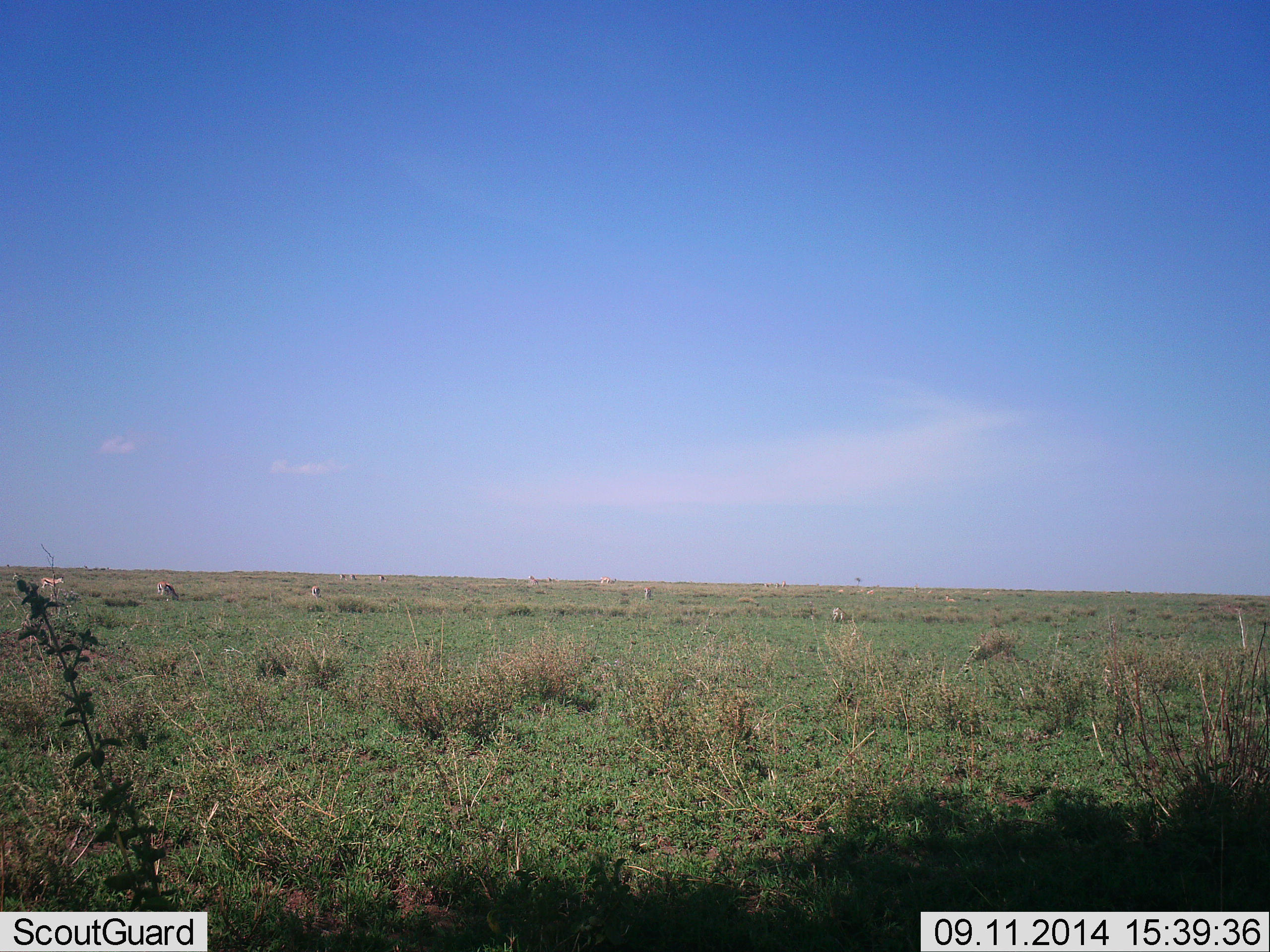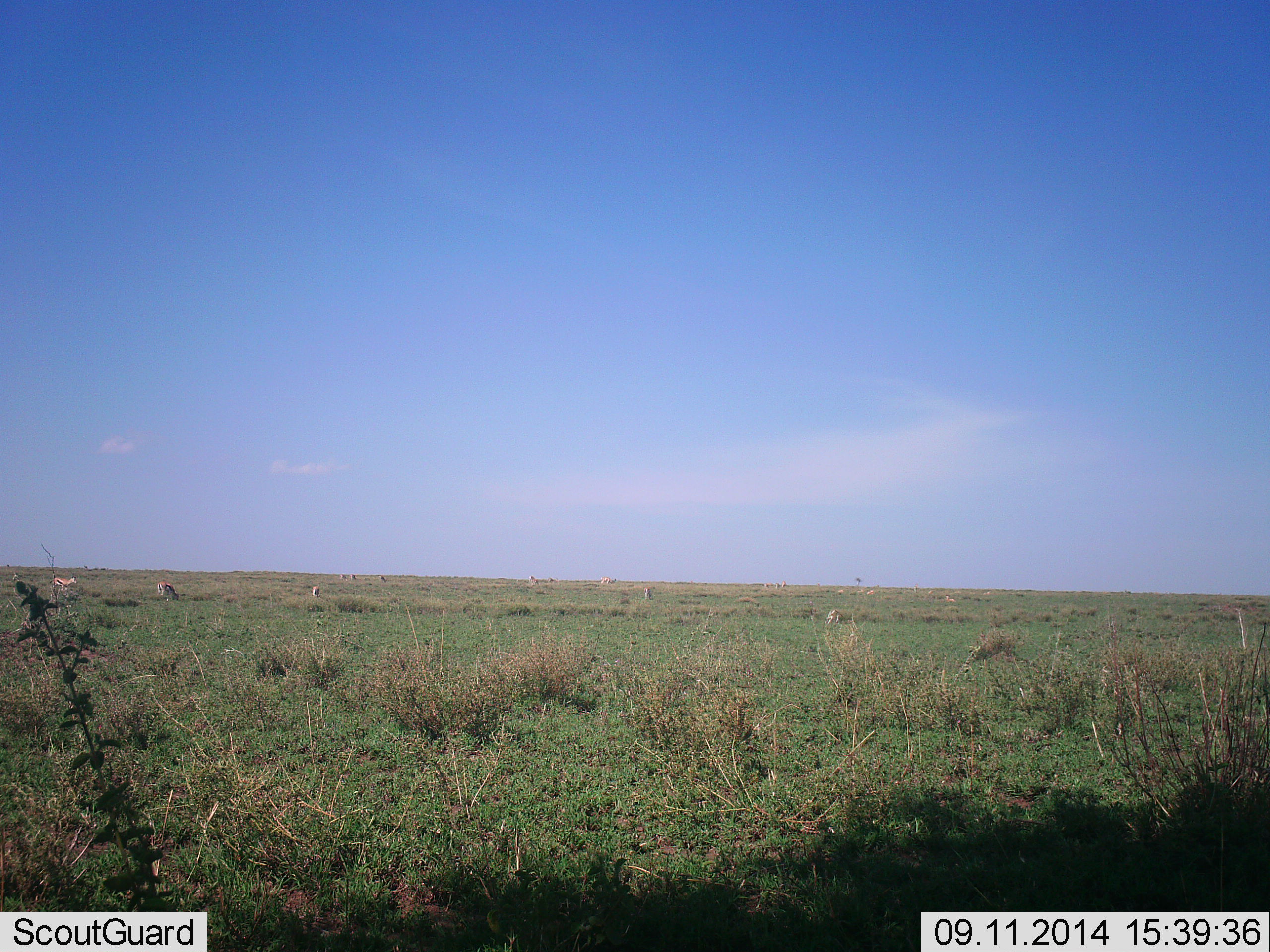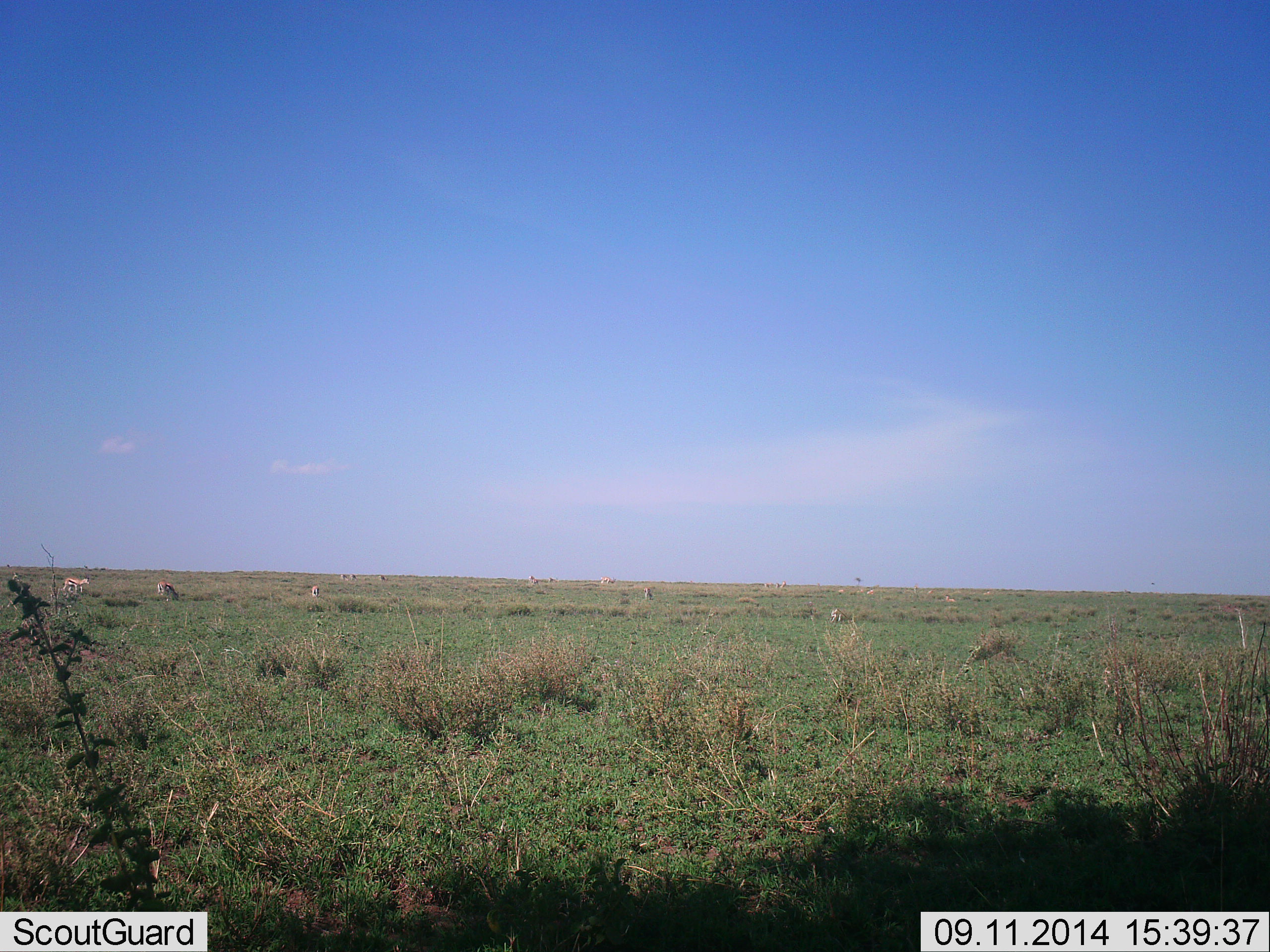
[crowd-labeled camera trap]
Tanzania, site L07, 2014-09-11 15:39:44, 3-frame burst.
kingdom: Animalia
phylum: Chordata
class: Mammalia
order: Artiodactyla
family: Bovidae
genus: Eudorcas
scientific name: Eudorcas thomsonii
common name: thomson's gazelle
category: gazellethomsons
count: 11-50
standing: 17%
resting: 0%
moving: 33%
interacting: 0%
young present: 0%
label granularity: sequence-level